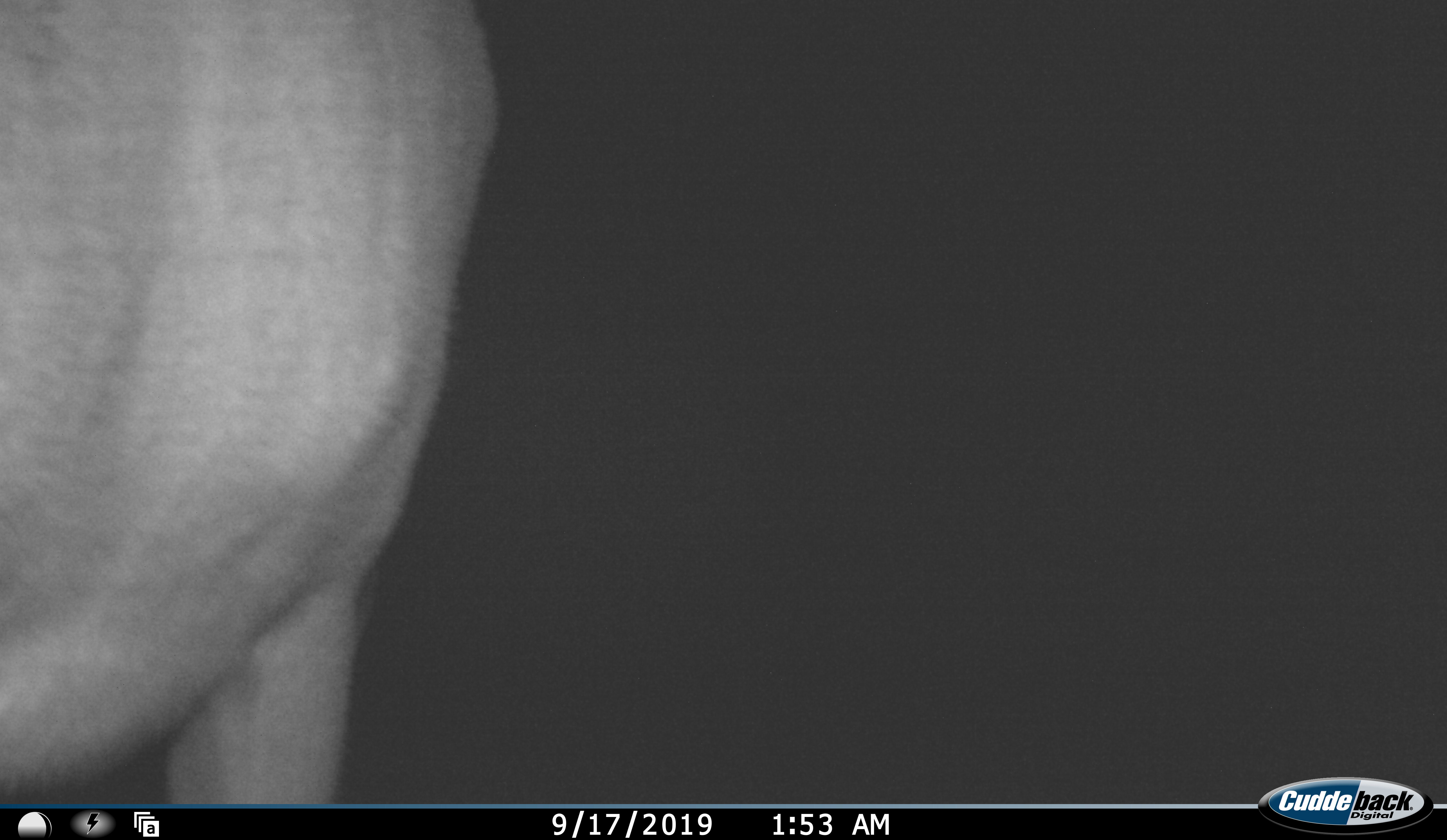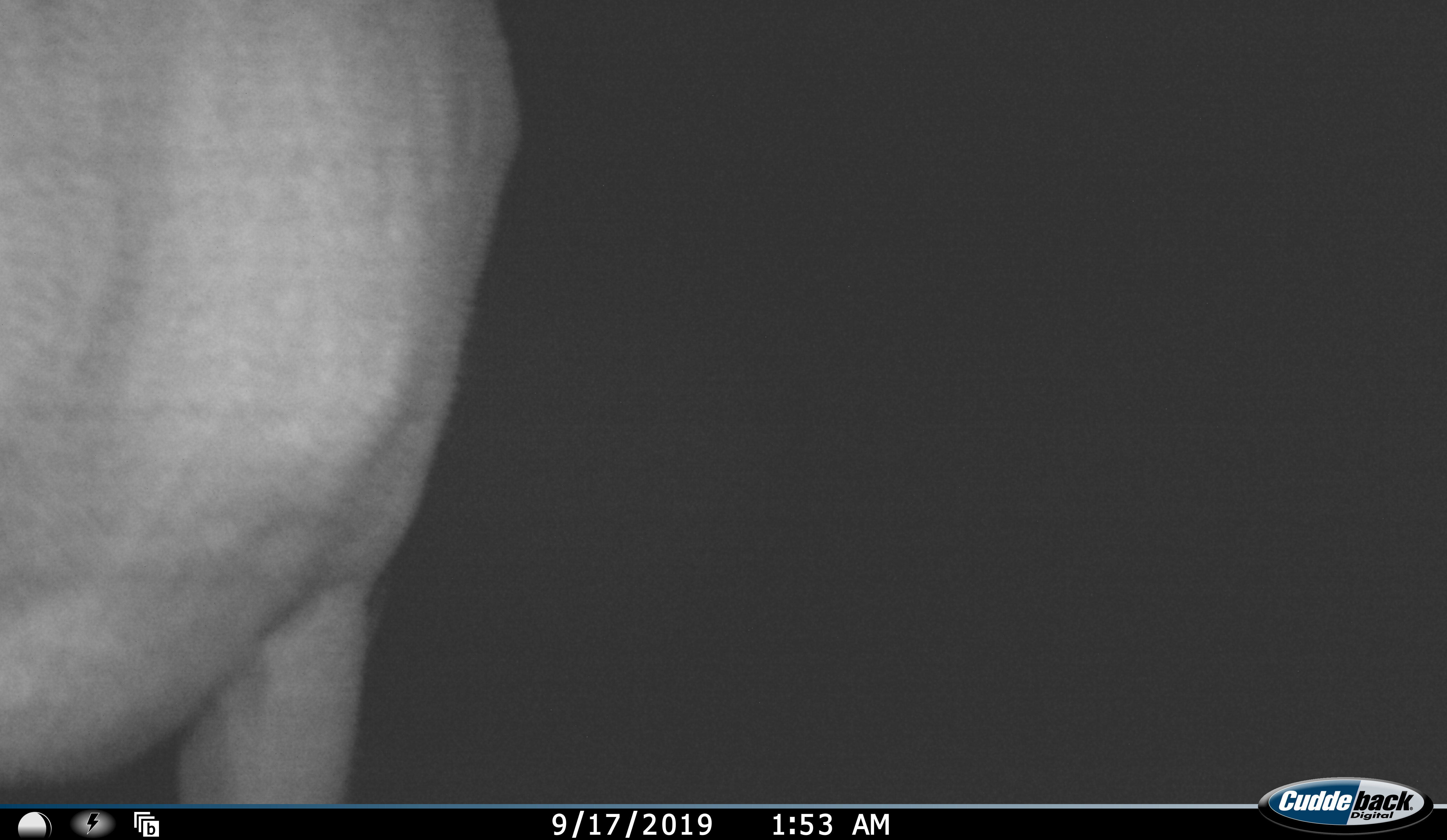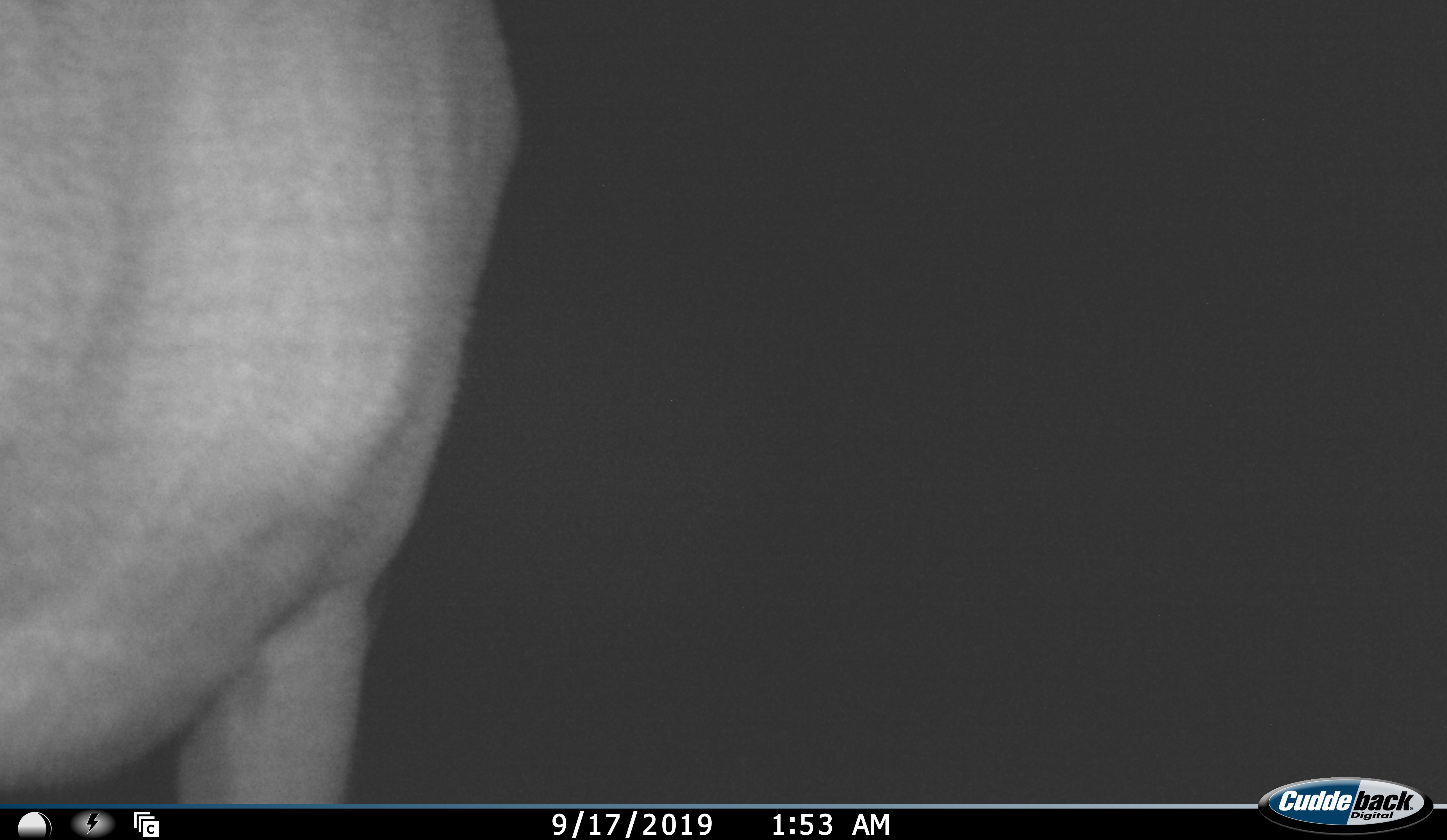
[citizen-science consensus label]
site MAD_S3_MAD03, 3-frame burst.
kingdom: Animalia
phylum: Chordata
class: Mammalia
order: Artiodactyla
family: Bovidae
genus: Aepyceros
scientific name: Aepyceros melampus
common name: impala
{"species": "impala (Aepyceros melampus)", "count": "1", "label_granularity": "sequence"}